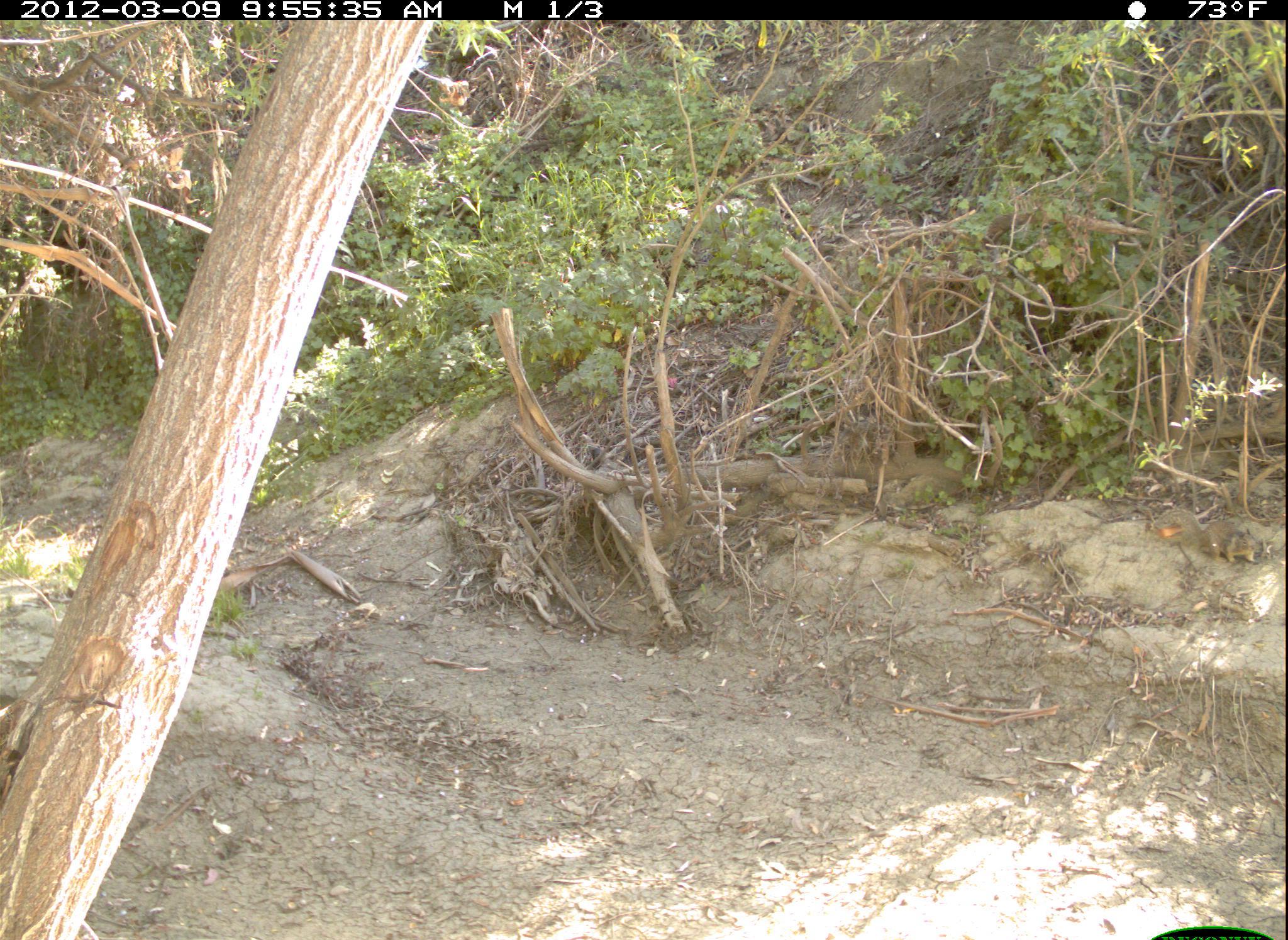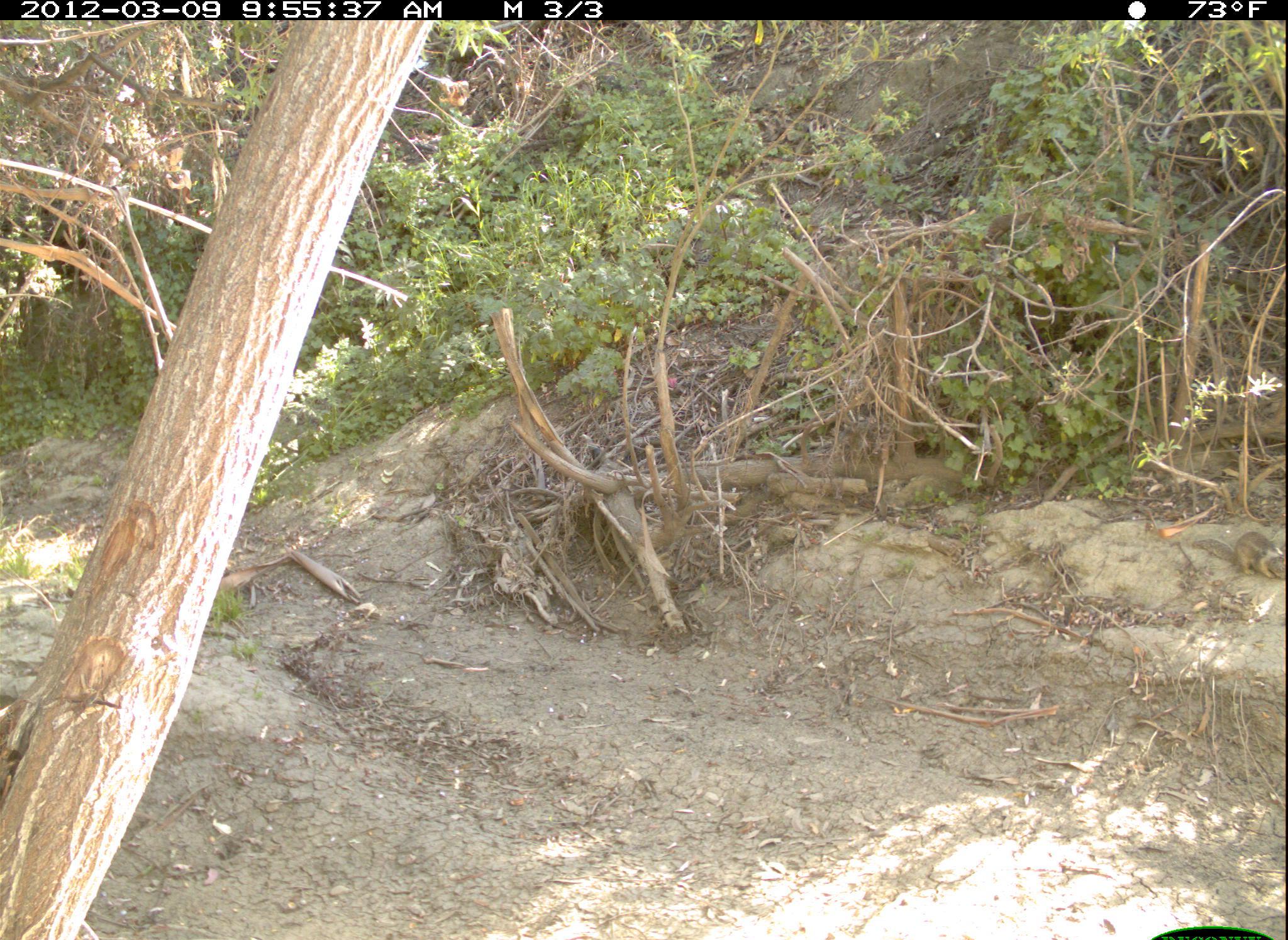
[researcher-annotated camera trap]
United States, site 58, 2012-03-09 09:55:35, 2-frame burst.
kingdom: Animalia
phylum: Chordata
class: Mammalia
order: Rodentia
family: Sciuridae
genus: Sciurus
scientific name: Sciurus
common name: squirrel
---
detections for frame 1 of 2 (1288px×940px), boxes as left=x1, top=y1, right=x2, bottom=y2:
squirrel: left=1151, top=509, right=1258, bottom=564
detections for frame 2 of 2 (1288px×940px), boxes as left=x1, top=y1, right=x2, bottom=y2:
squirrel: left=1191, top=532, right=1285, bottom=581